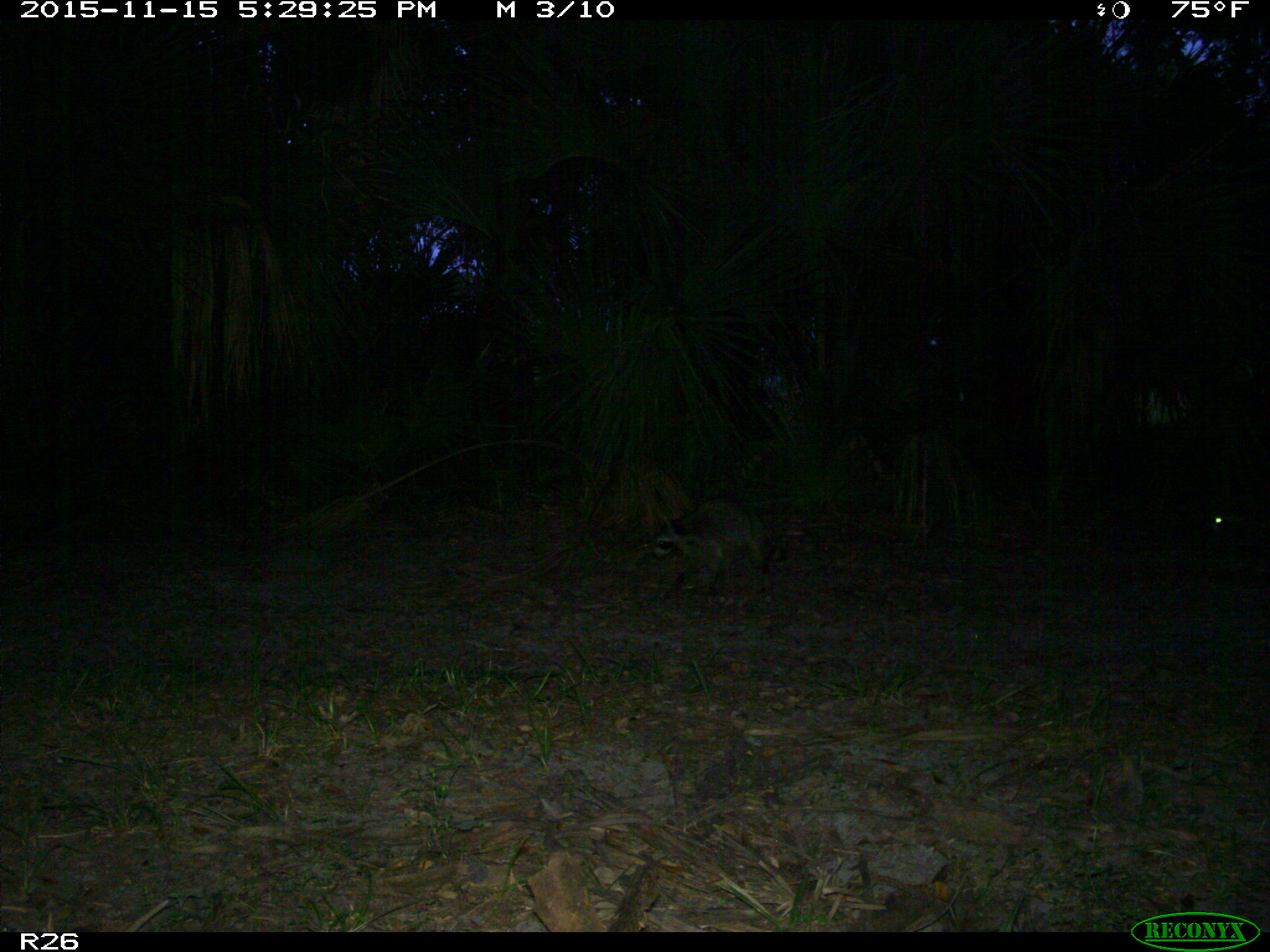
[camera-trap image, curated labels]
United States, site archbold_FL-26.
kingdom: Animalia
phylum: Chordata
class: Mammalia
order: Carnivora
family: Procyonidae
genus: Procyon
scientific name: Procyon lotor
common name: common raccoon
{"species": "Procyon lotor (common raccoon)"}